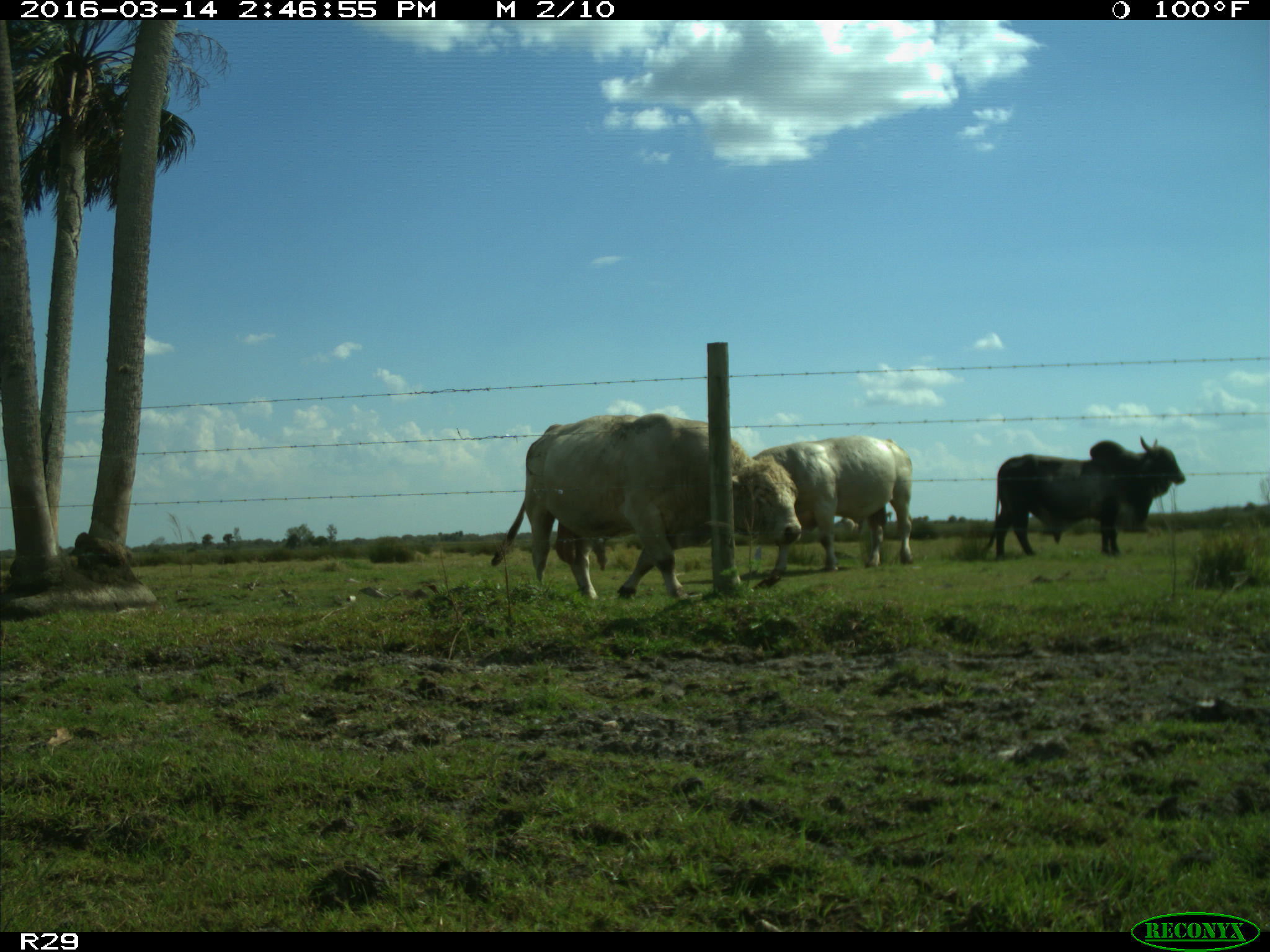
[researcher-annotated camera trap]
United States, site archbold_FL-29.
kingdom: Animalia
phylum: Chordata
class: Mammalia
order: Artiodactyla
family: Bovidae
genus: Bos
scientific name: Bos taurus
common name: domestic cow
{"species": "Bos taurus (domestic cow)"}